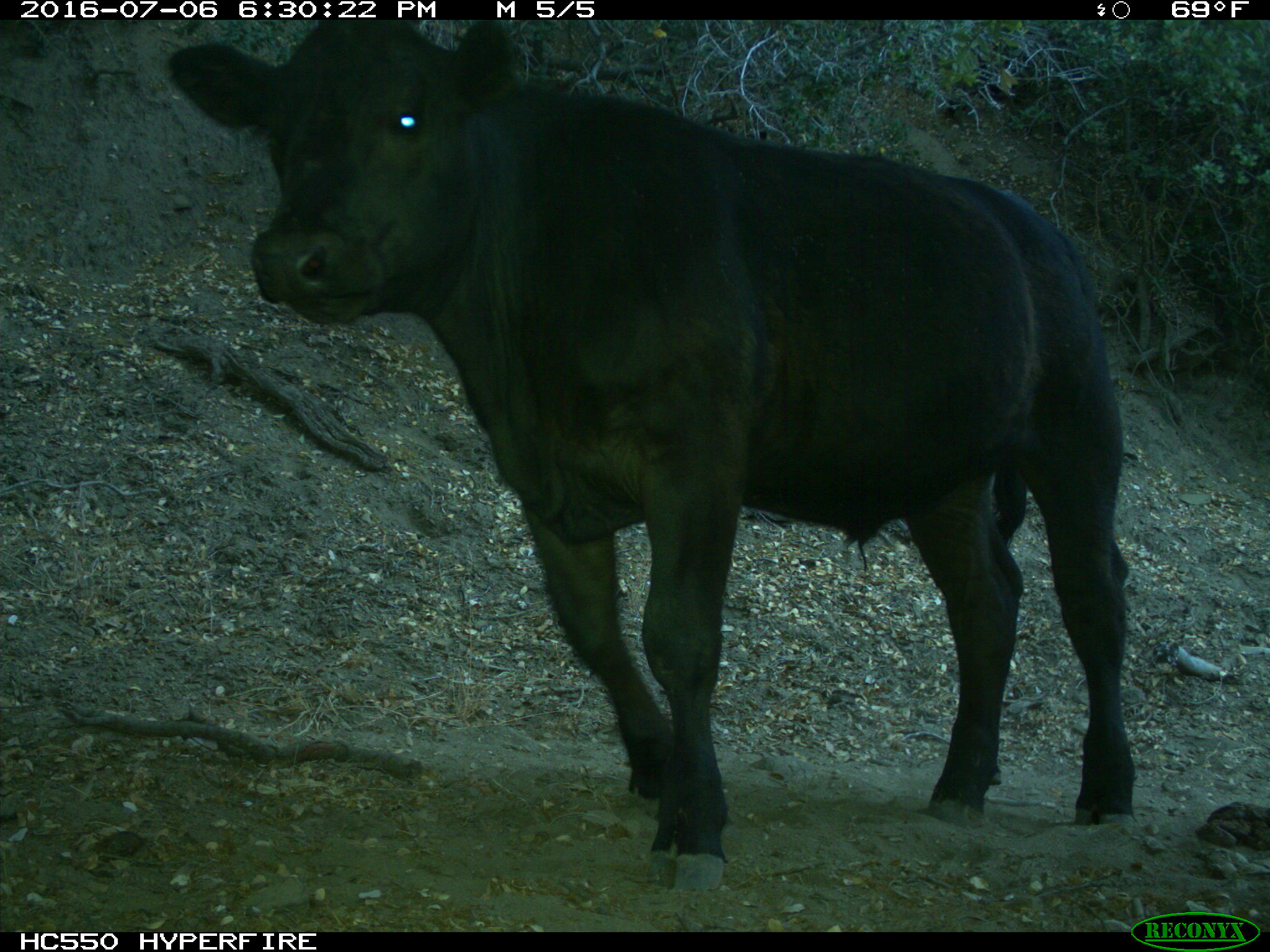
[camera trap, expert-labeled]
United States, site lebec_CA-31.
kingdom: Animalia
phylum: Chordata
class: Mammalia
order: Artiodactyla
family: Bovidae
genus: Bos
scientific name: Bos taurus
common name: domestic cow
Bos taurus (domestic cow).